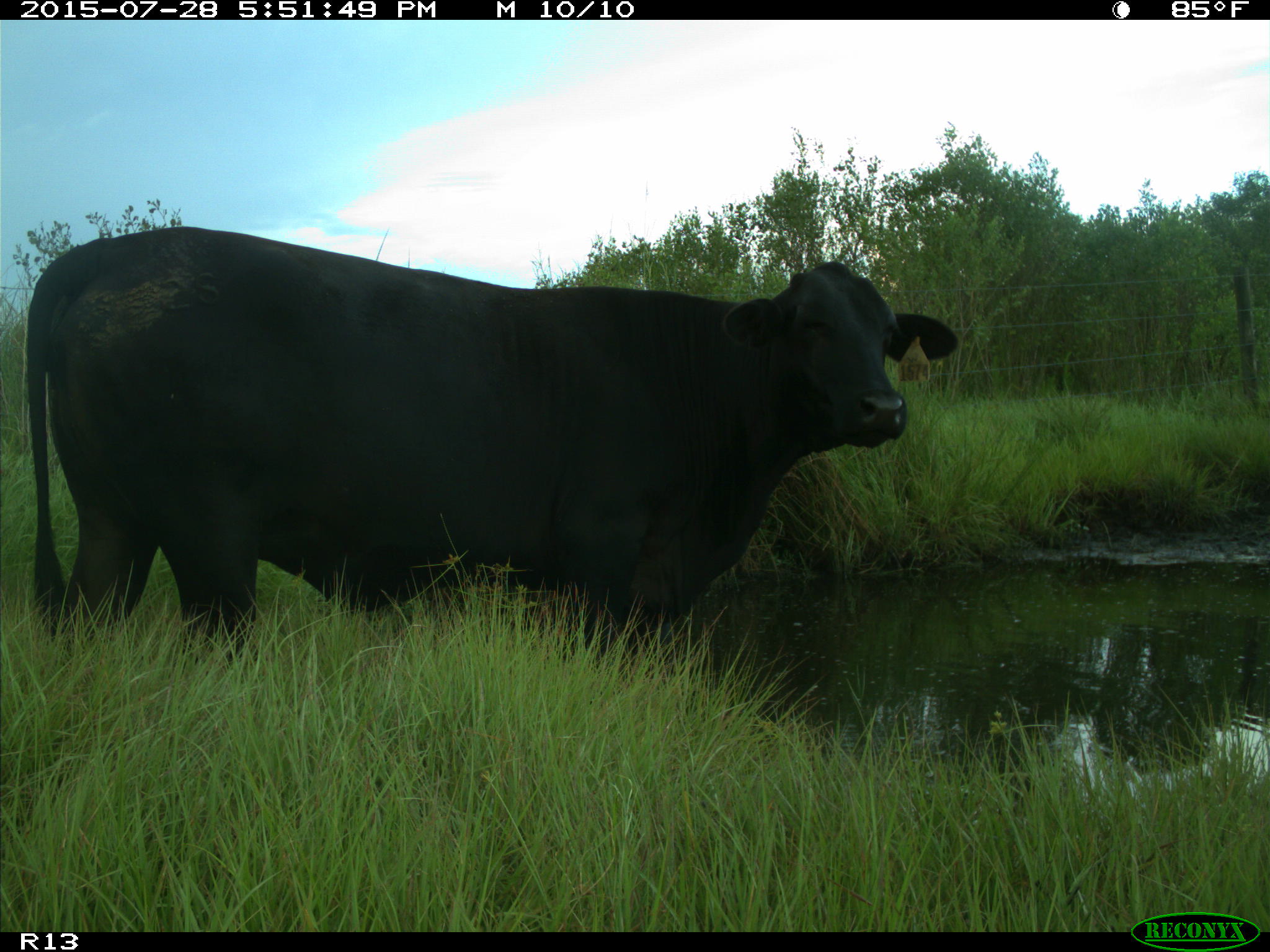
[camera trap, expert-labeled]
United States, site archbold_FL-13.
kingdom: Animalia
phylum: Chordata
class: Mammalia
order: Artiodactyla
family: Bovidae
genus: Bos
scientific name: Bos taurus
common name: domestic cow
Bos taurus (domestic cow).